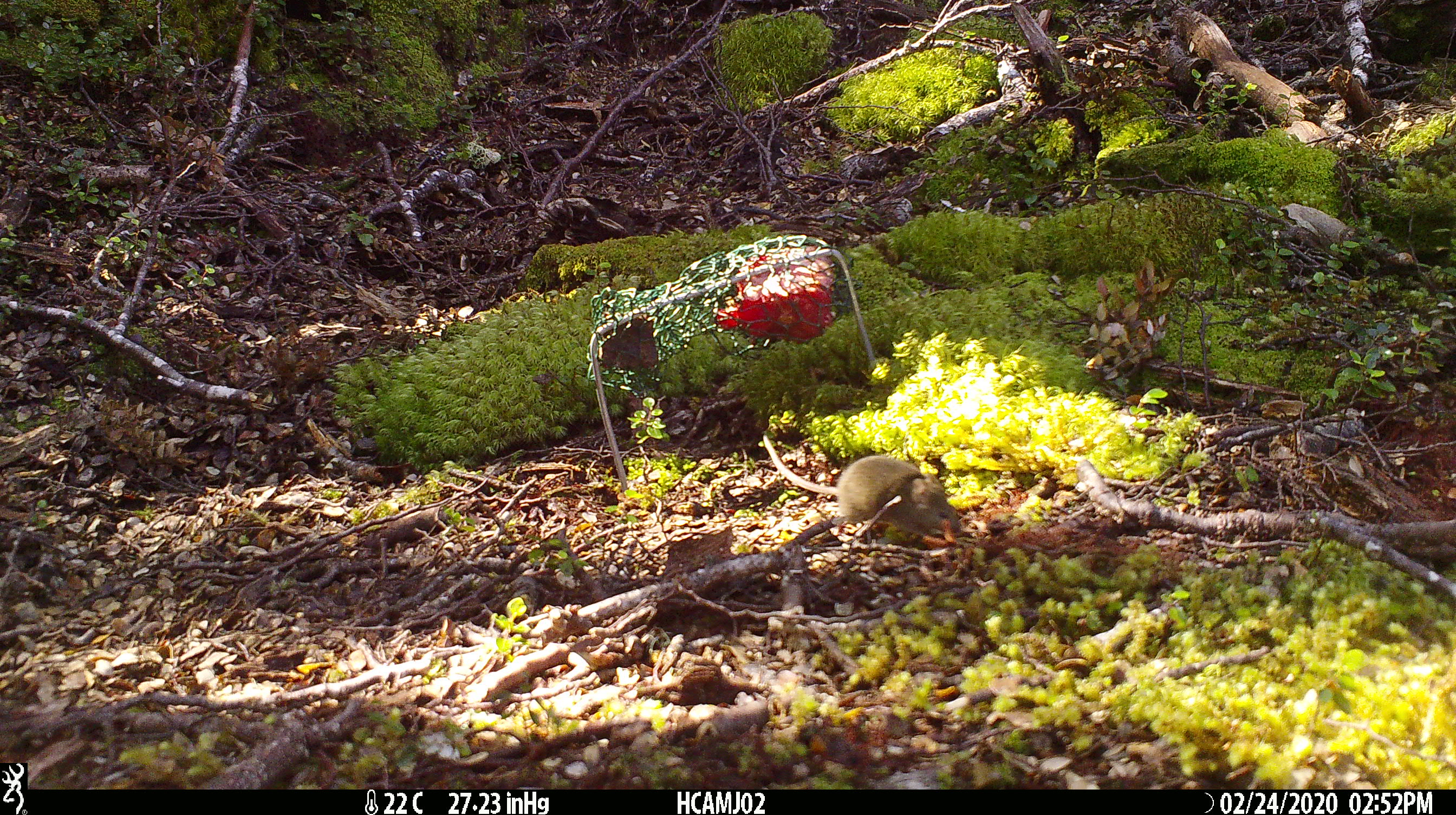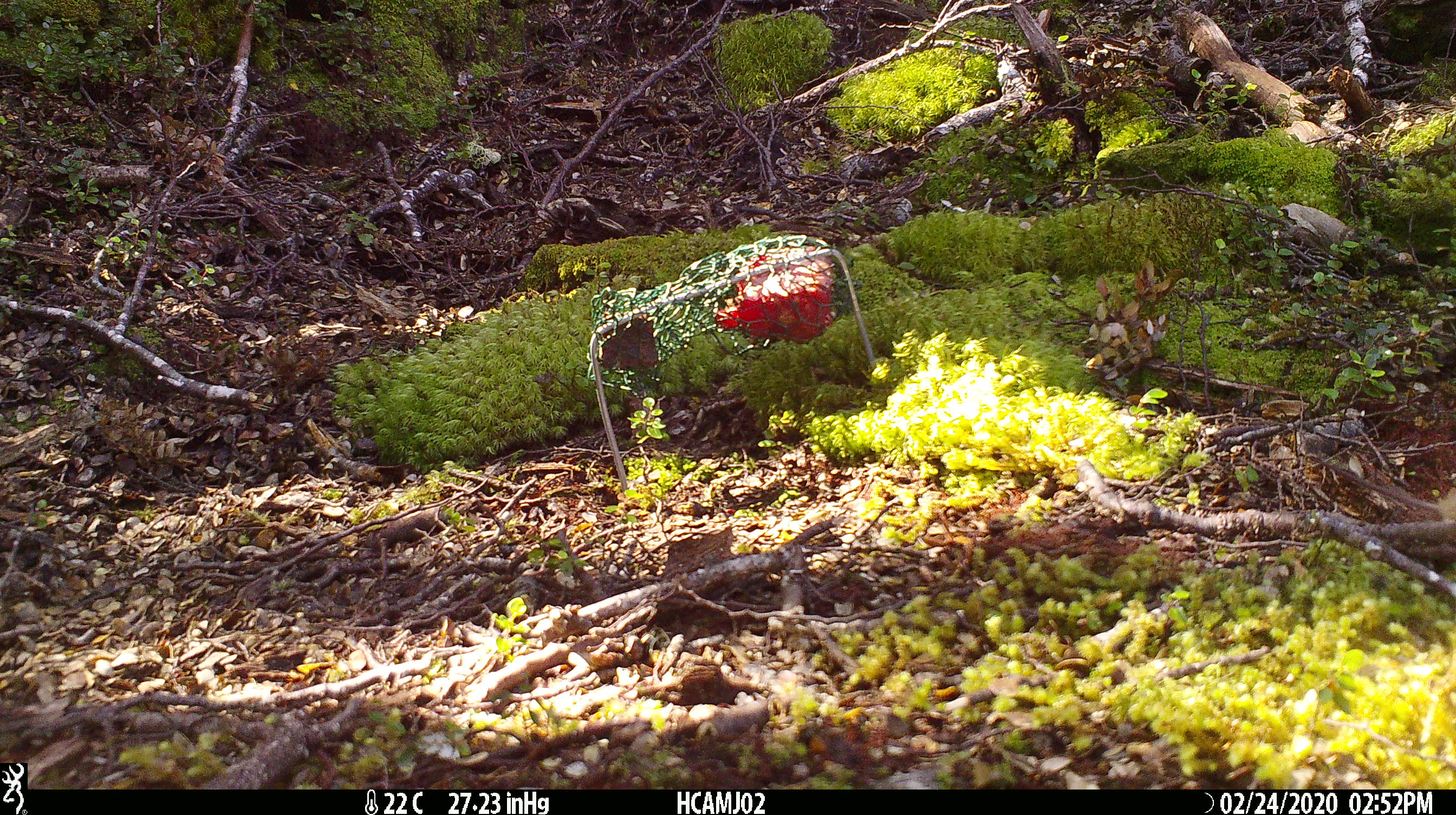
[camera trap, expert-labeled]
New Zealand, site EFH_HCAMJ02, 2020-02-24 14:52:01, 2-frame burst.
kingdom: Animalia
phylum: Chordata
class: Mammalia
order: Rodentia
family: Muridae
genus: Mus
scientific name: Mus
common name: mouse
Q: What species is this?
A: Mouse (Mus).